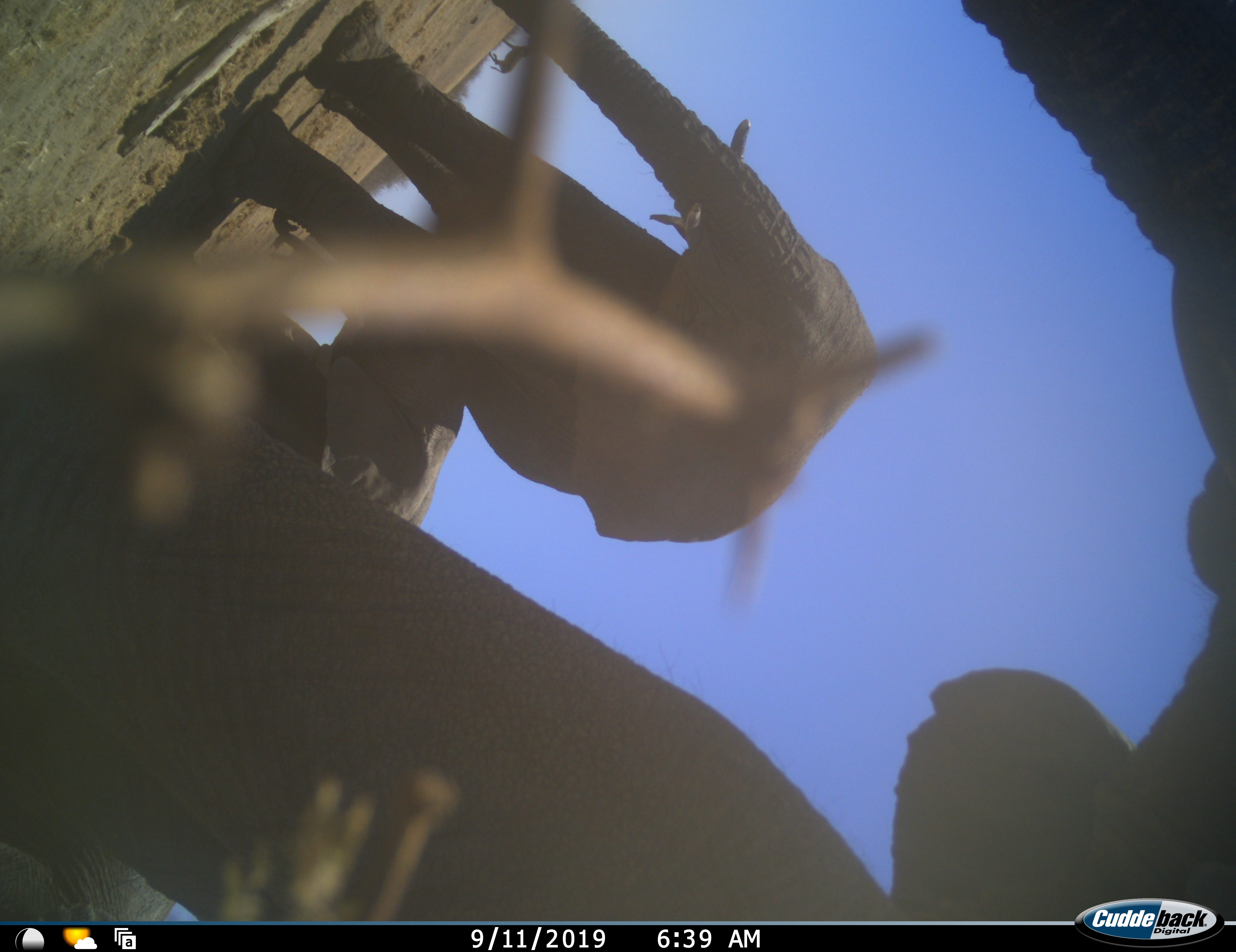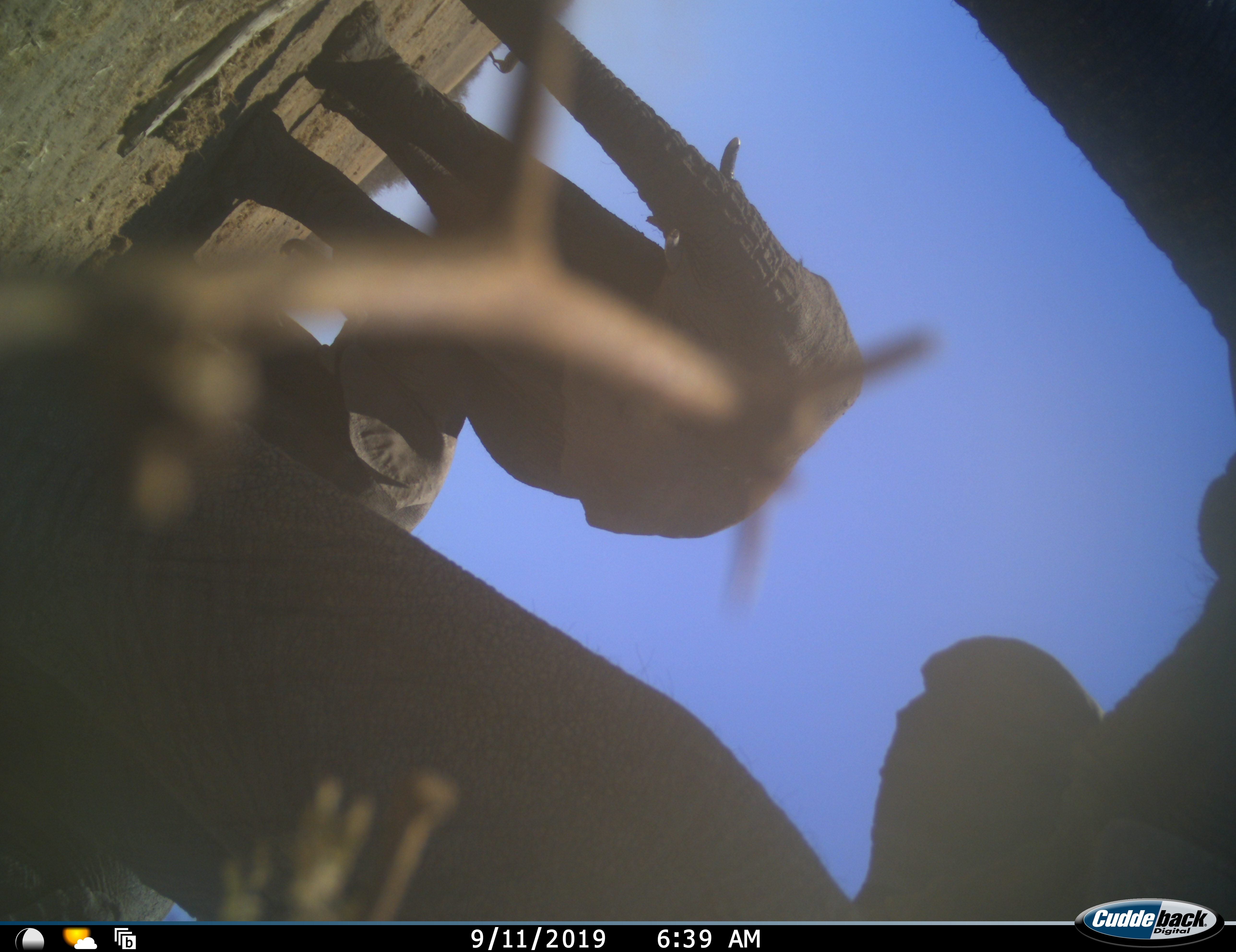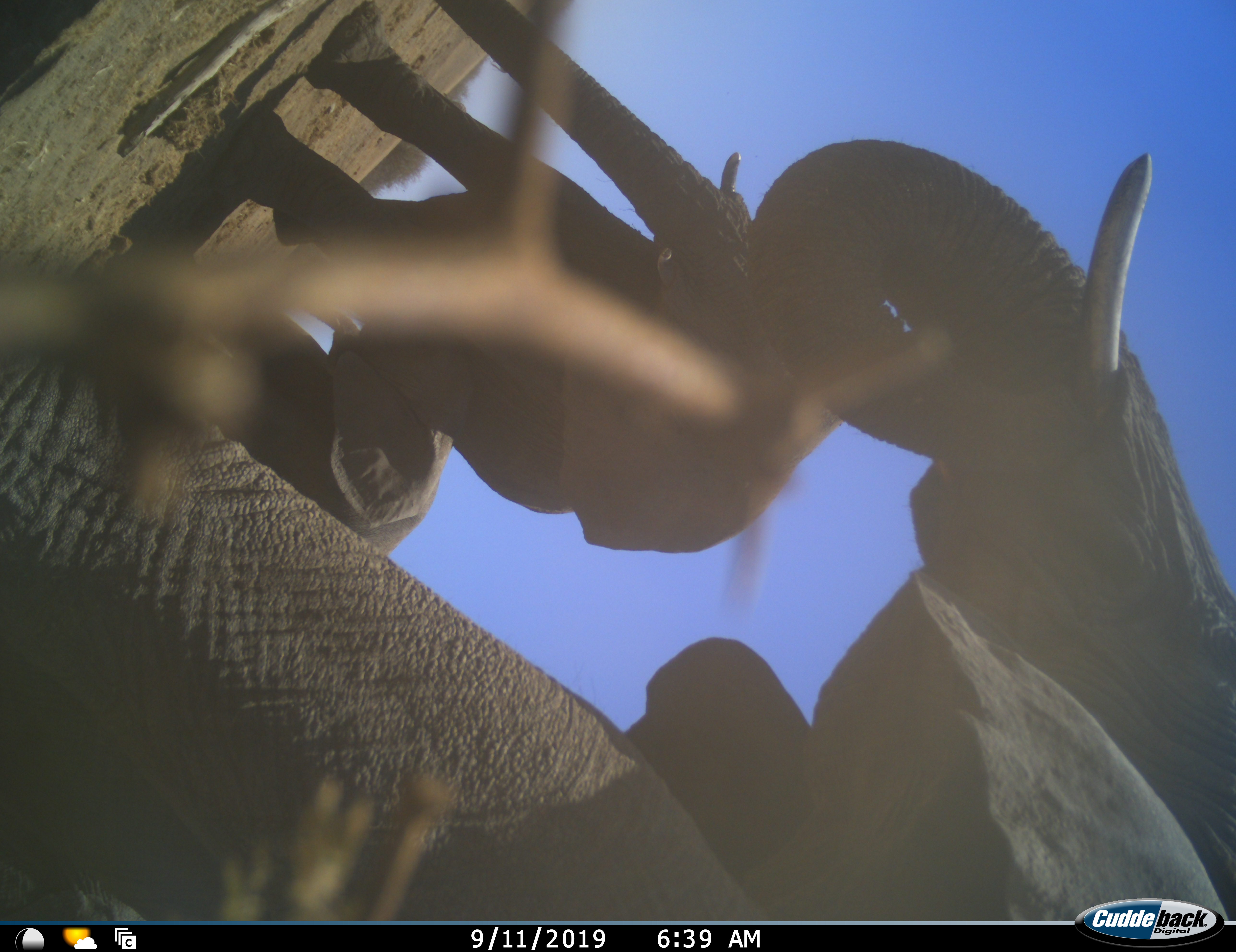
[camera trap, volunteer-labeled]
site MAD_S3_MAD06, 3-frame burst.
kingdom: Animalia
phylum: Chordata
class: Mammalia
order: Proboscidea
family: Elephantidae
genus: Loxodonta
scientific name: Loxodonta africana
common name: african bush elephant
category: elephant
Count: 3.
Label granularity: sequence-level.